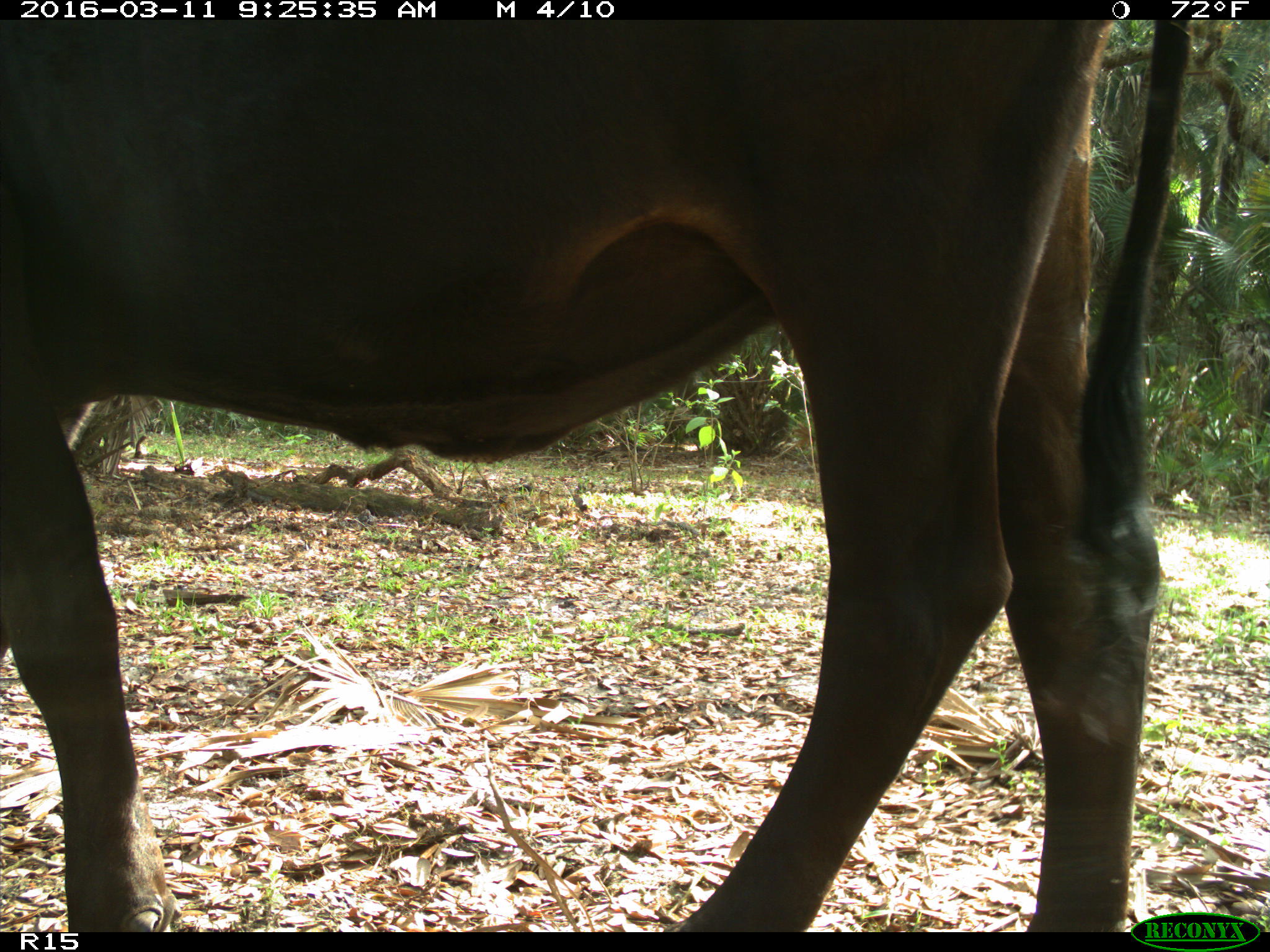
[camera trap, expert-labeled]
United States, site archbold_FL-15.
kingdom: Animalia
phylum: Chordata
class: Mammalia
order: Artiodactyla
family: Bovidae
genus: Bos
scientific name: Bos taurus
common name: domestic cow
Bos taurus (domestic cow).